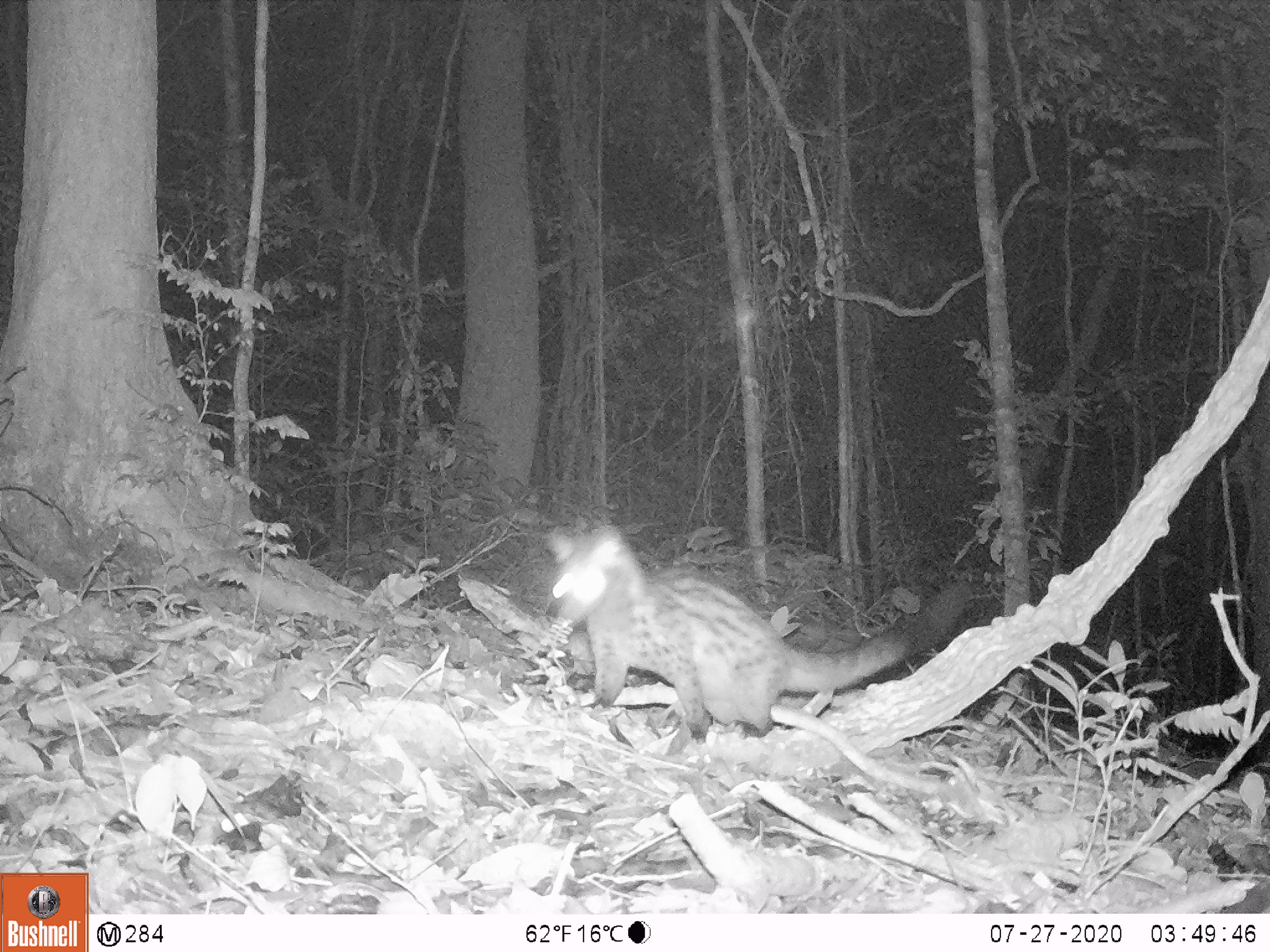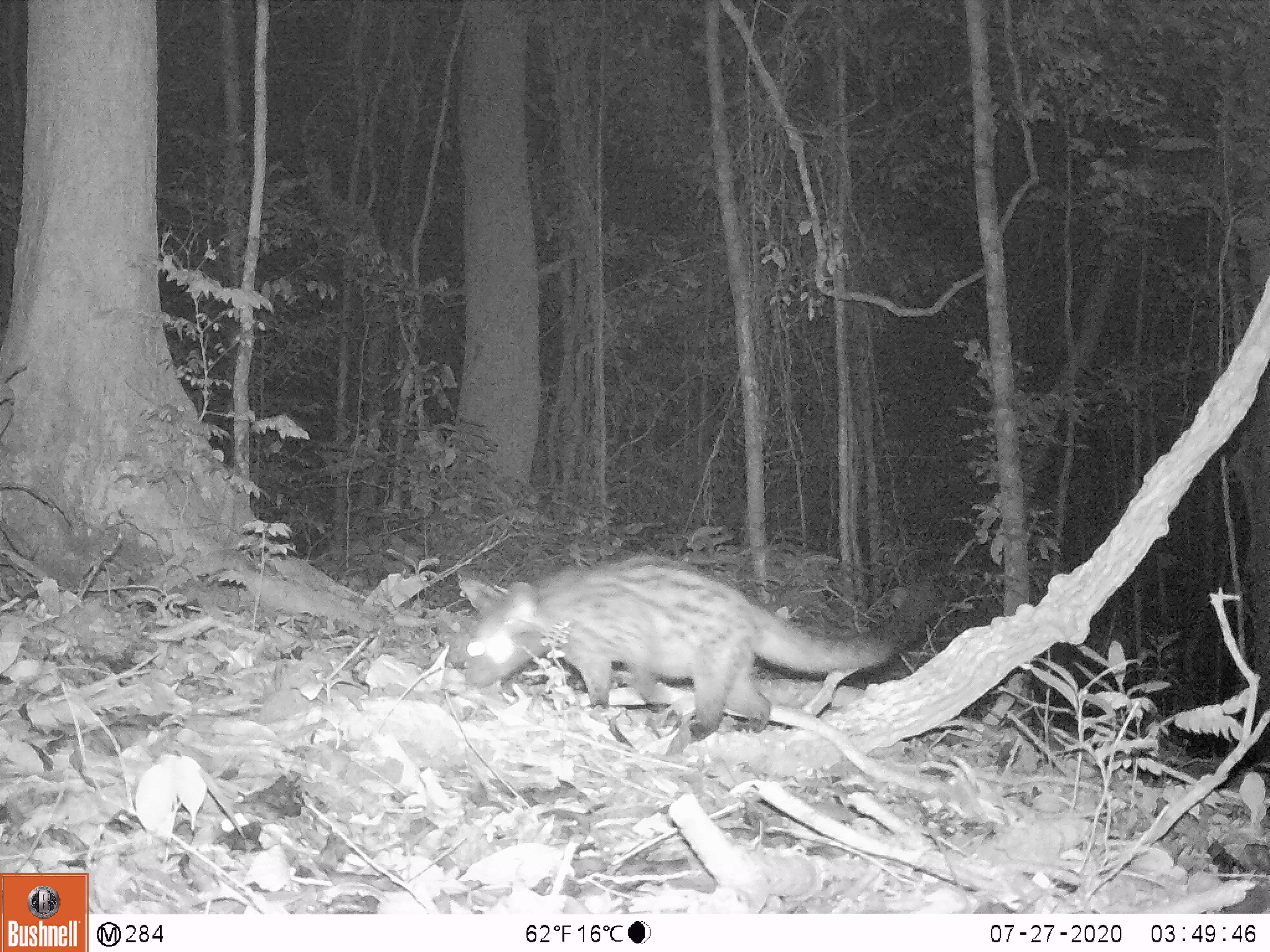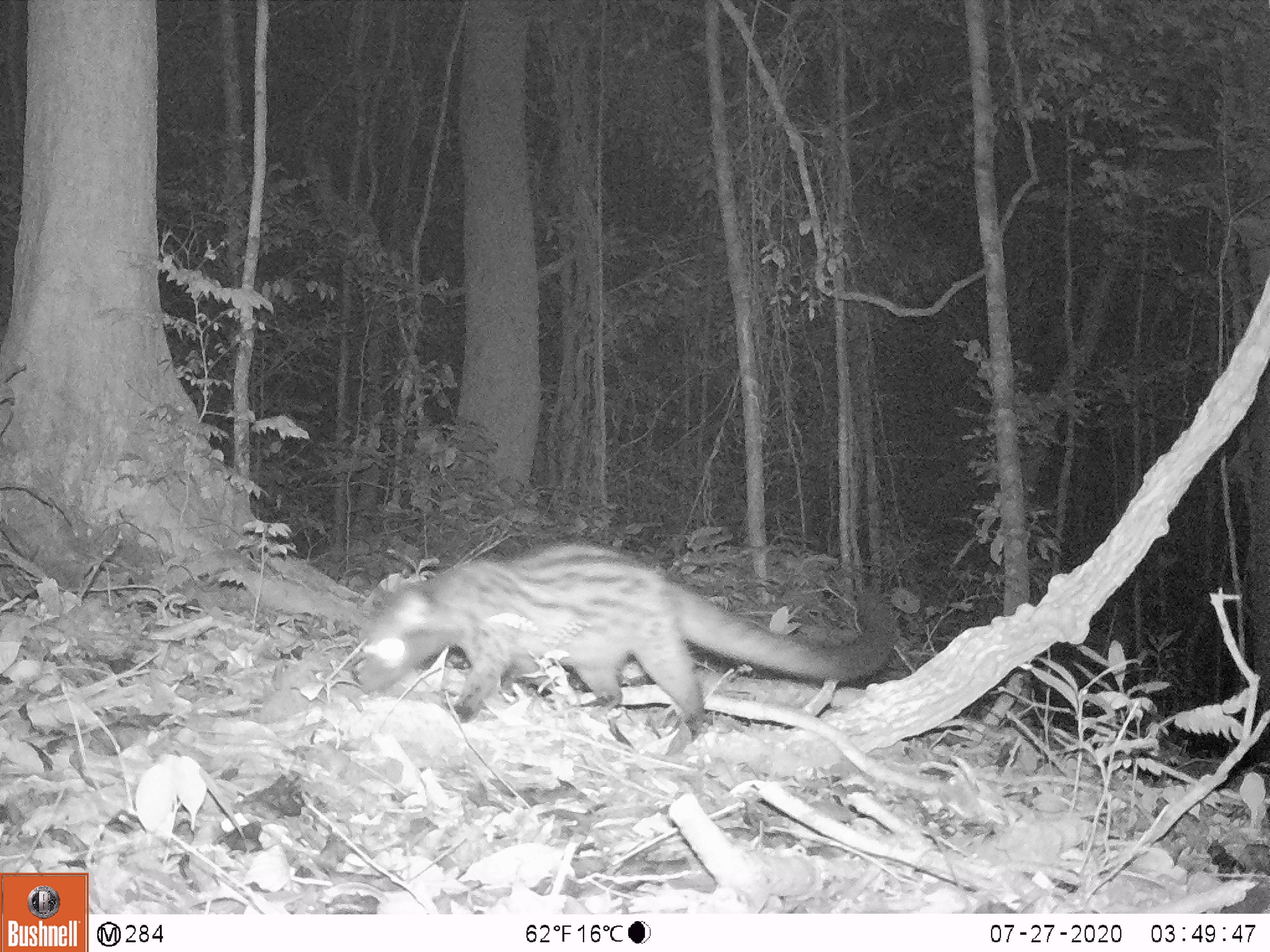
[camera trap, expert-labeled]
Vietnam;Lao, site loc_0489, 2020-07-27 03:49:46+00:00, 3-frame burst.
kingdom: Animalia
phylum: Chordata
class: Mammalia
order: Carnivora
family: Viverridae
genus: Paradoxurus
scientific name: Paradoxurus hermaphroditus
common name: common palm civet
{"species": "common palm civet (Paradoxurus hermaphroditus)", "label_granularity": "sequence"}